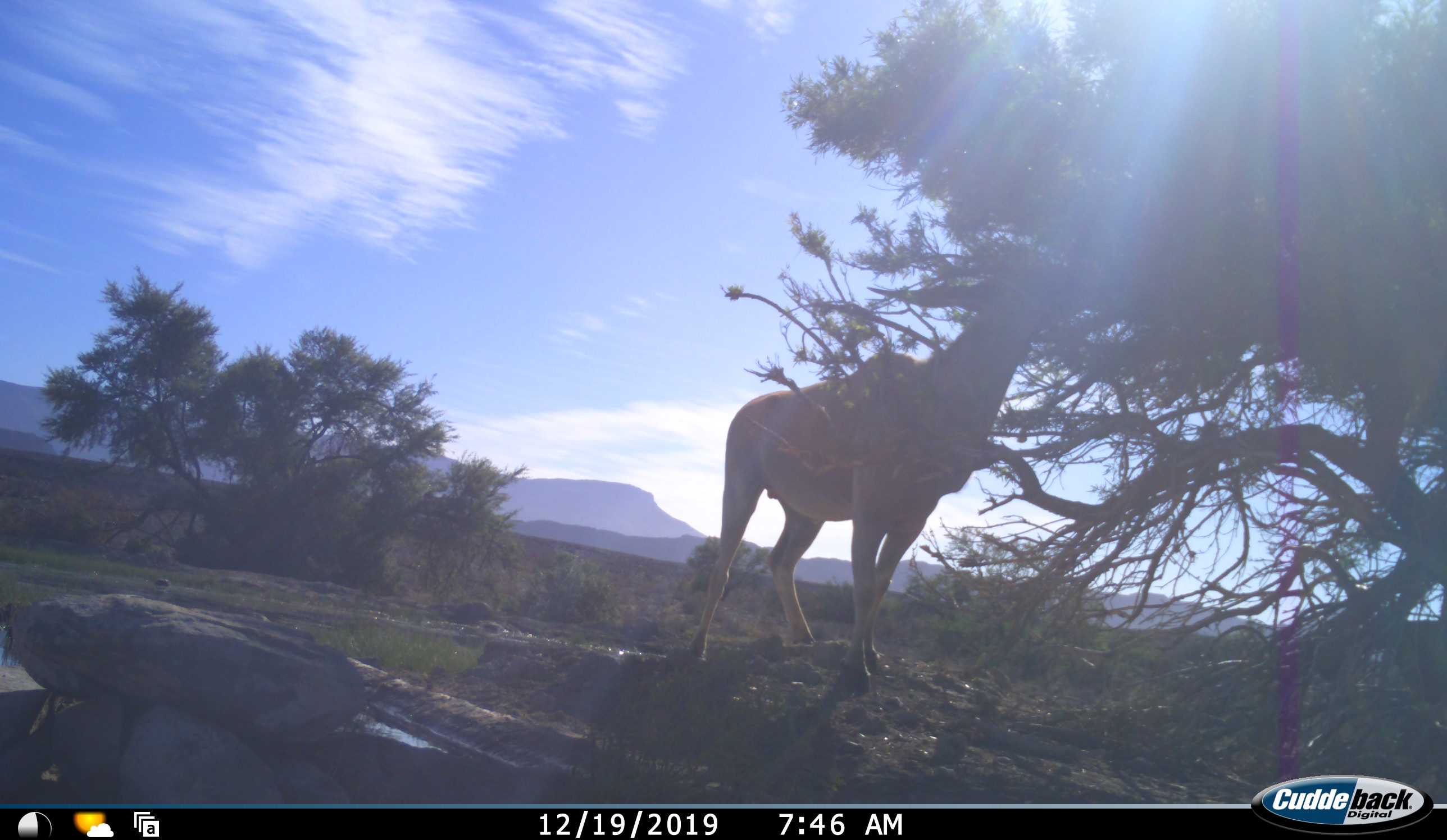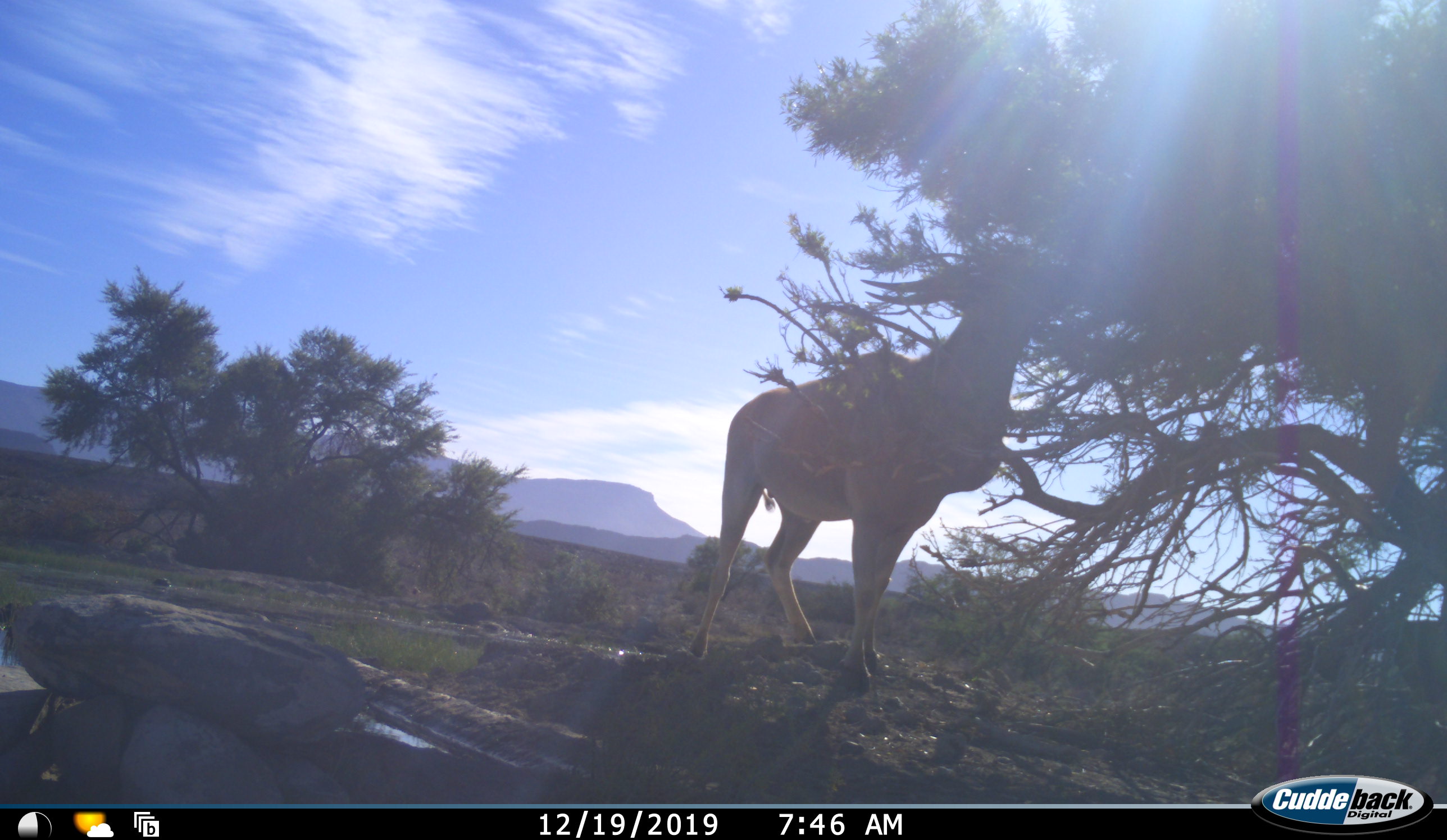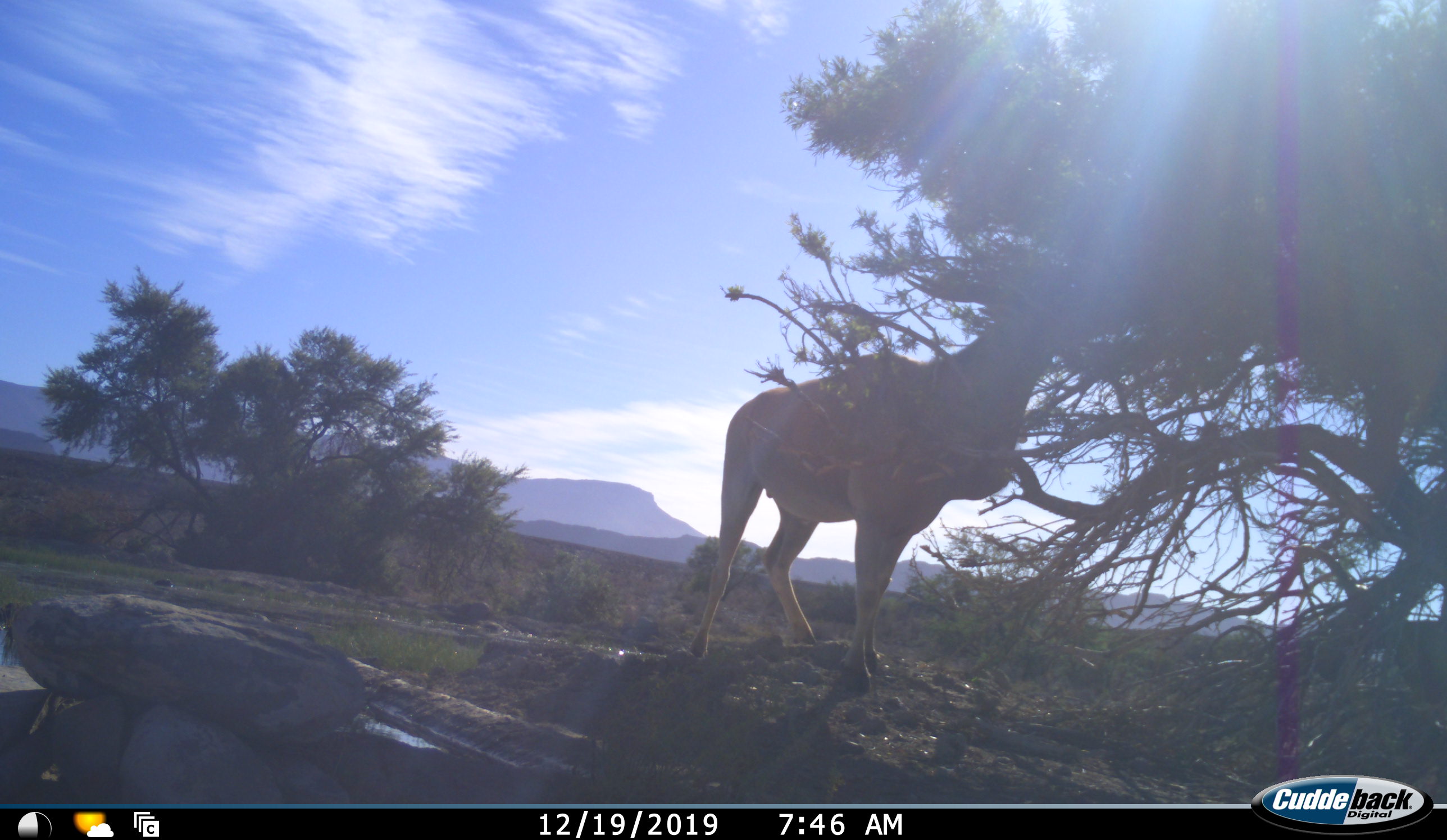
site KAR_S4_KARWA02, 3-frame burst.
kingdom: Animalia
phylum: Chordata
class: Mammalia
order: Artiodactyla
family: Bovidae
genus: Tragelaphus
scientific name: Tragelaphus oryx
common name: eland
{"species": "eland (Tragelaphus oryx)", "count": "1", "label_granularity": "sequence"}